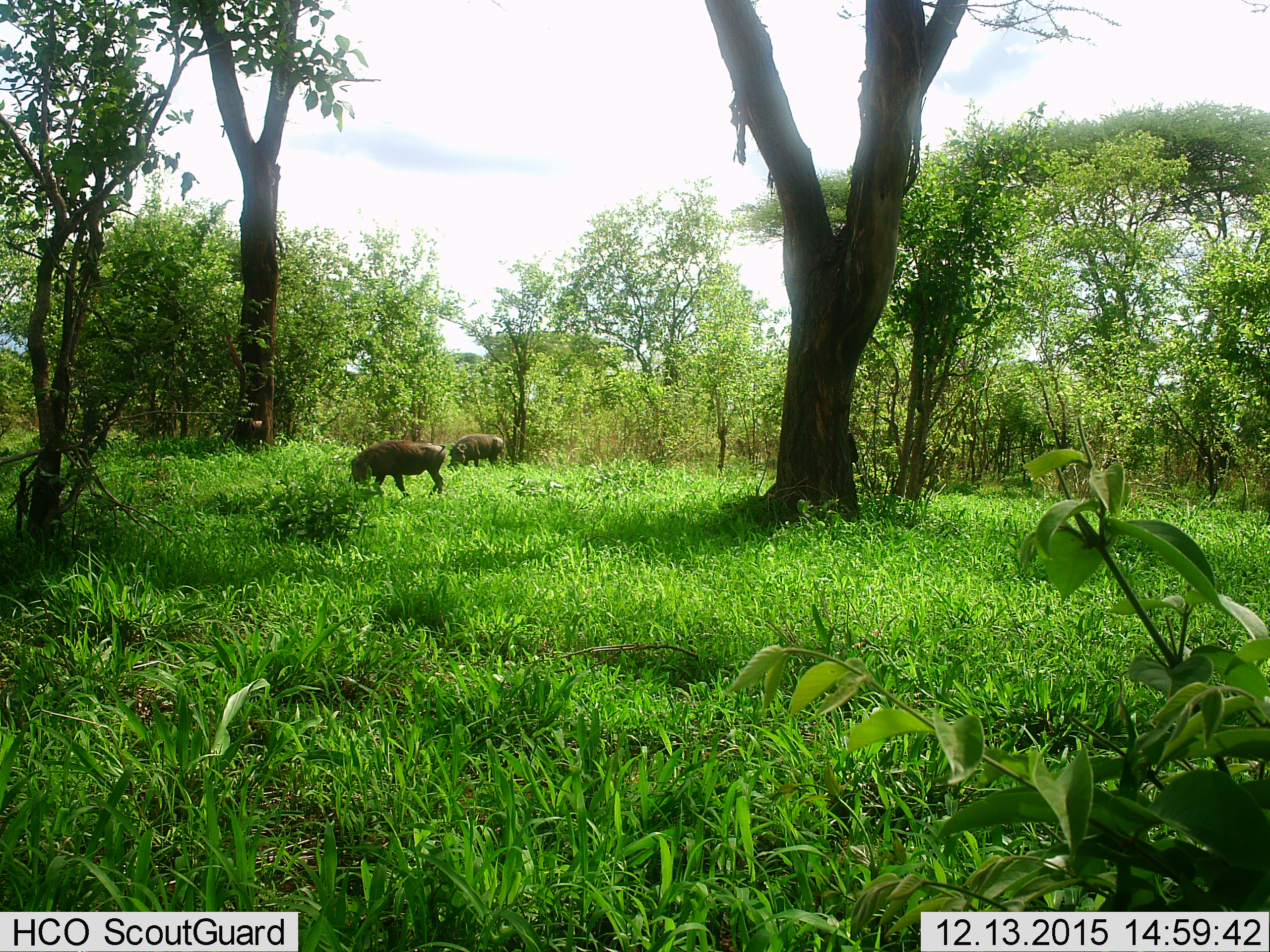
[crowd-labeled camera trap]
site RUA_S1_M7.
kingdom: Animalia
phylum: Chordata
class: Mammalia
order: Artiodactyla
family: Suidae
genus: Phacochoerus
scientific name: Phacochoerus africanus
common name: warthog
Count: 2.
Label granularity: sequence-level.